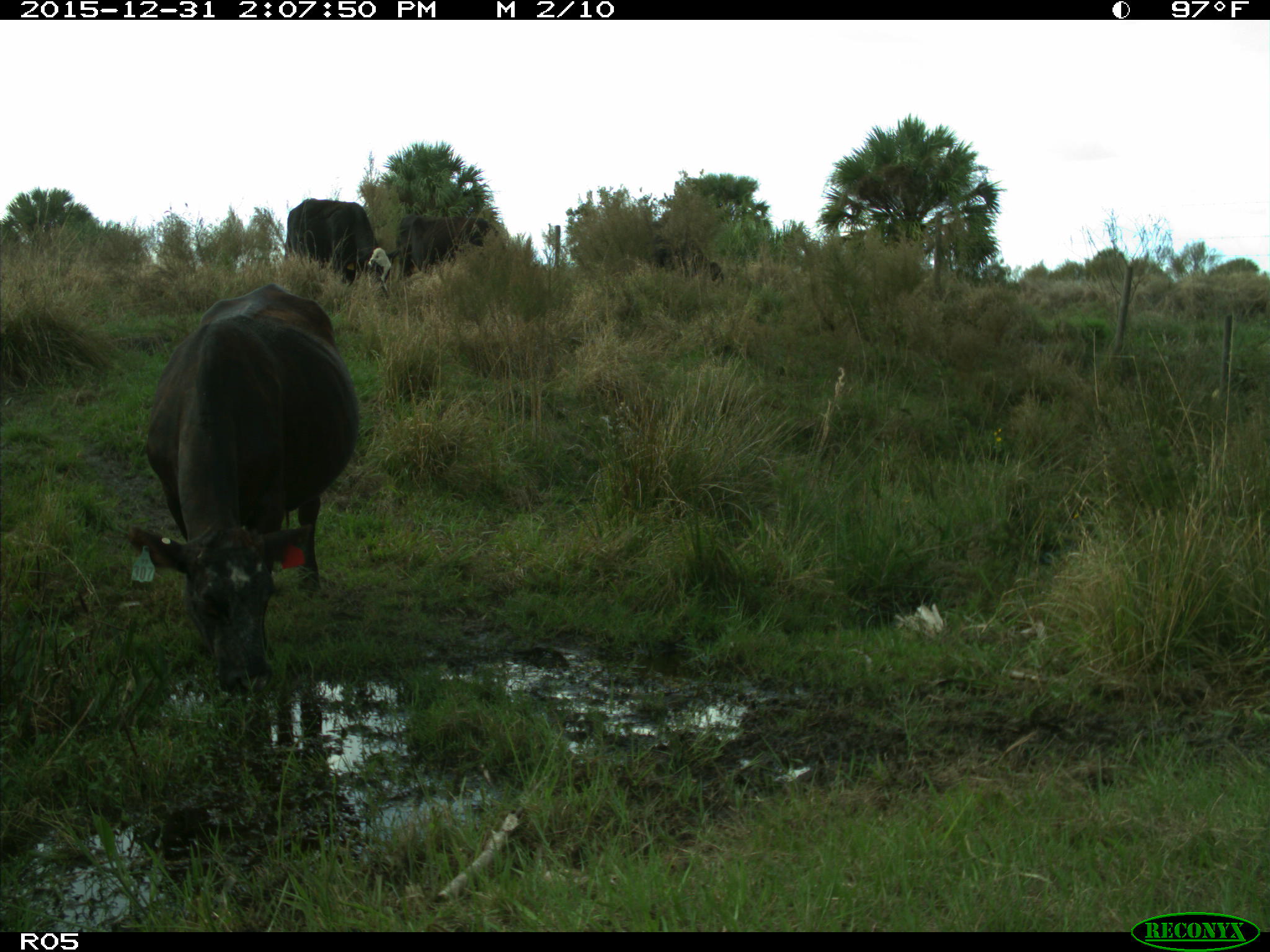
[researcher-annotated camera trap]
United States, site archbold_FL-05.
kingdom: Animalia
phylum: Chordata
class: Mammalia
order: Artiodactyla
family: Bovidae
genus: Bos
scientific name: Bos taurus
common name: domestic cow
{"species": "Bos taurus (domestic cow)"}